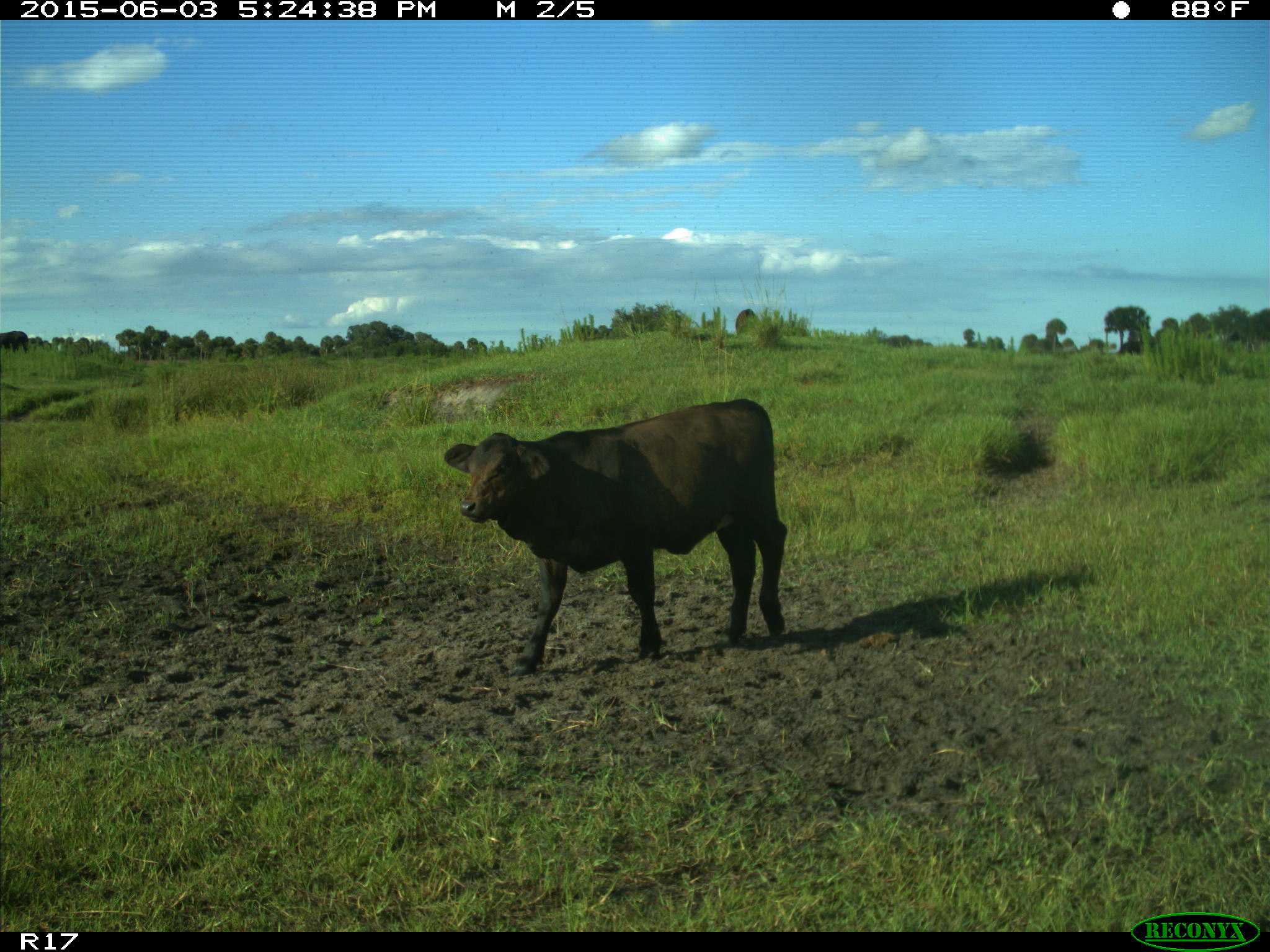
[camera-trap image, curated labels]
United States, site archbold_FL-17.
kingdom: Animalia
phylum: Chordata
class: Mammalia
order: Artiodactyla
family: Bovidae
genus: Bos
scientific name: Bos taurus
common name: domestic cow